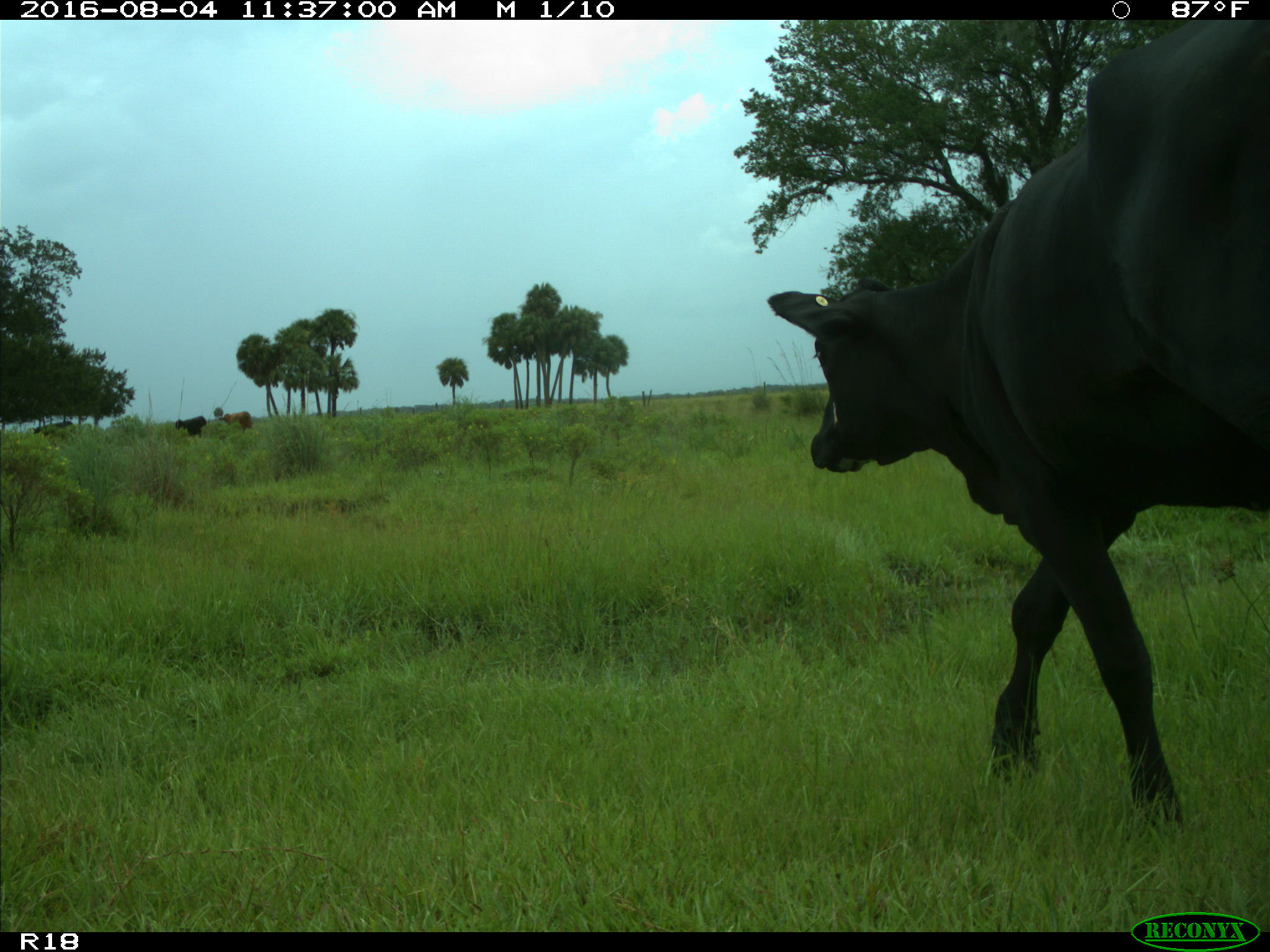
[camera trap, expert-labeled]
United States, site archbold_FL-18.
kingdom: Animalia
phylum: Chordata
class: Mammalia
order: Artiodactyla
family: Bovidae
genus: Bos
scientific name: Bos taurus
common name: domestic cow